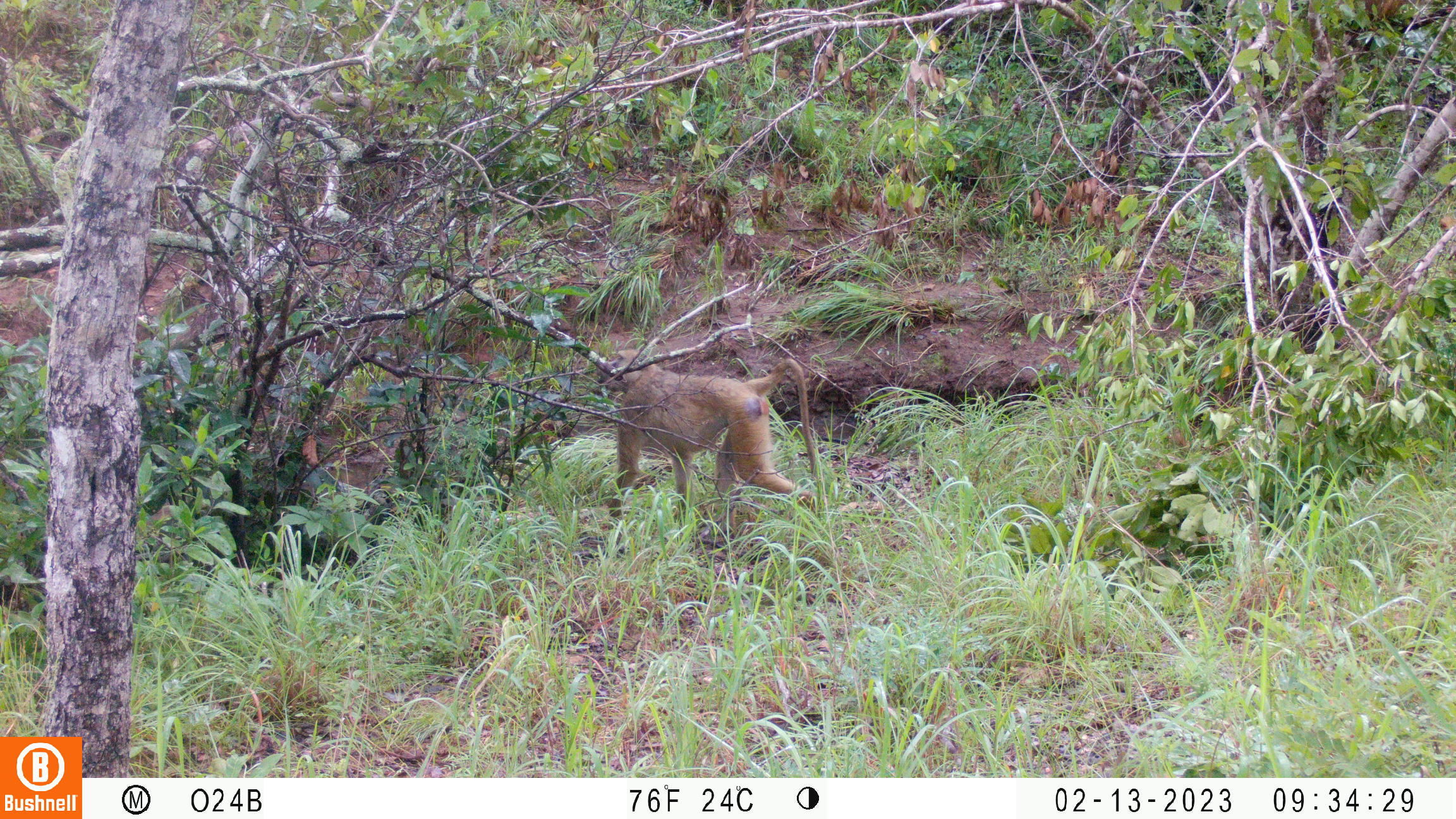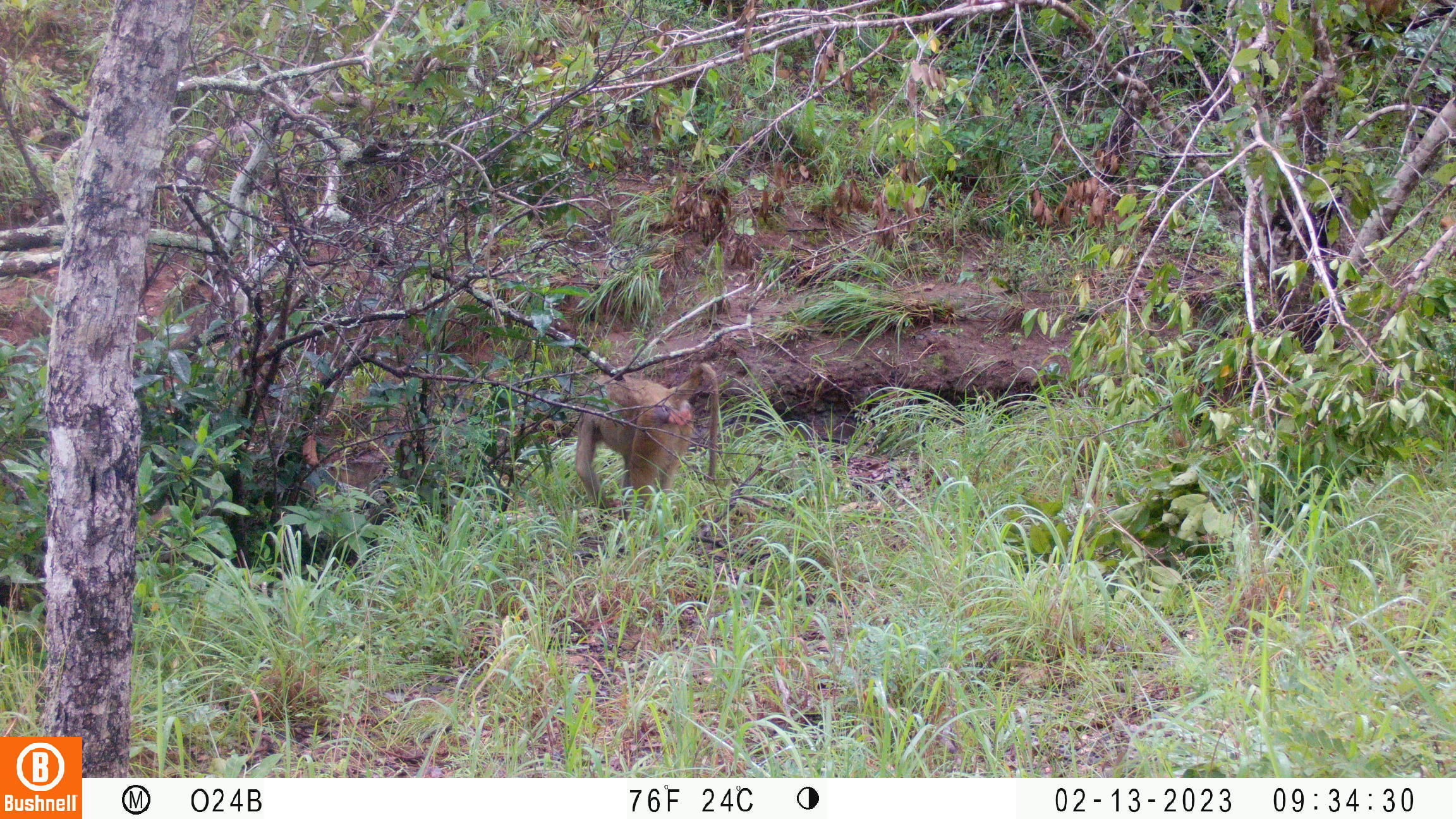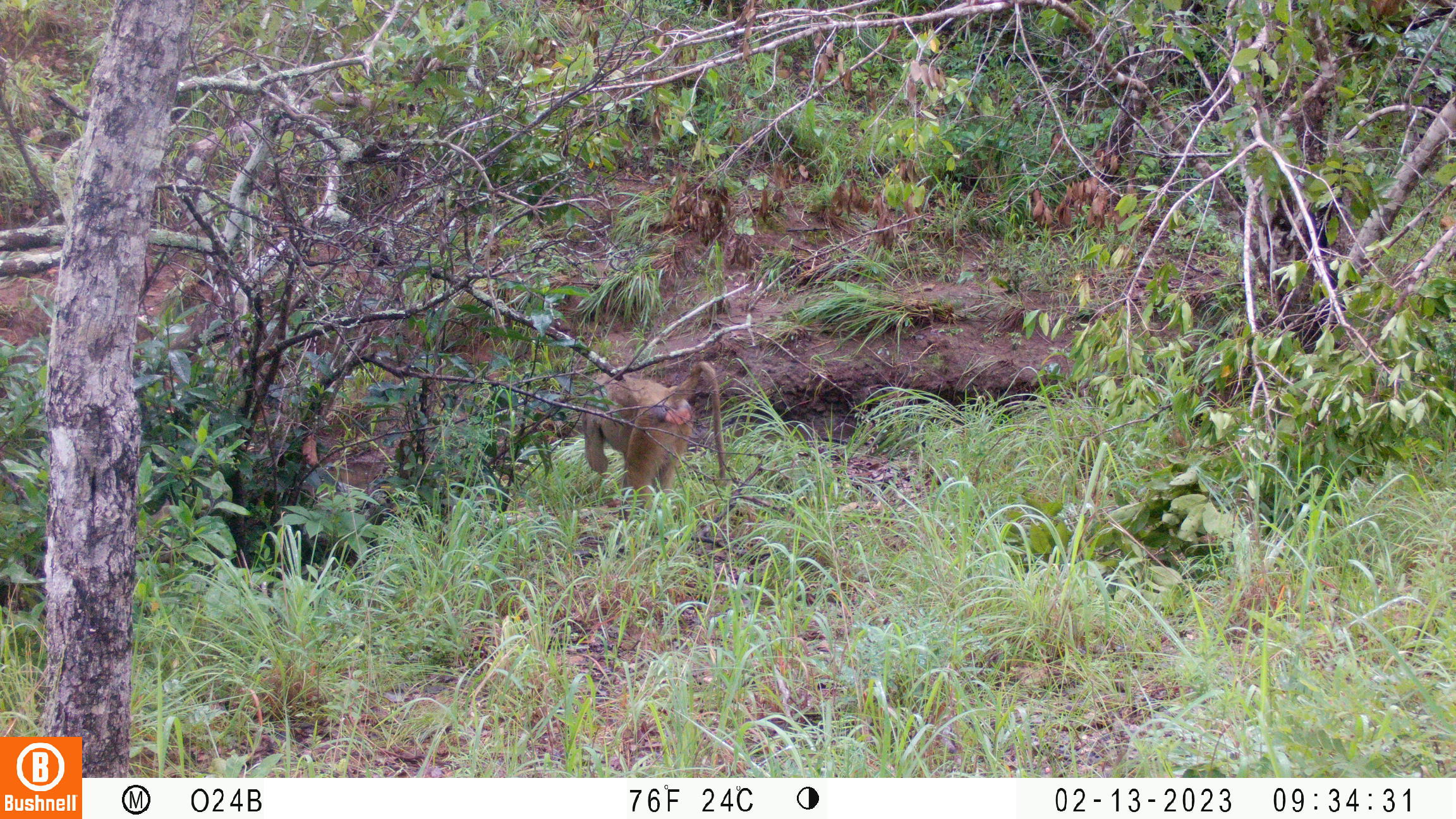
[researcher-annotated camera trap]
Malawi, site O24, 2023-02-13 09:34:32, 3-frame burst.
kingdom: Animalia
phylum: Chordata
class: Mammalia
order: Primates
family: Cercopithecidae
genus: Papio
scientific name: Papio cynocephalus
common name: yellow baboon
Yellow baboon (Papio cynocephalus), count 1.